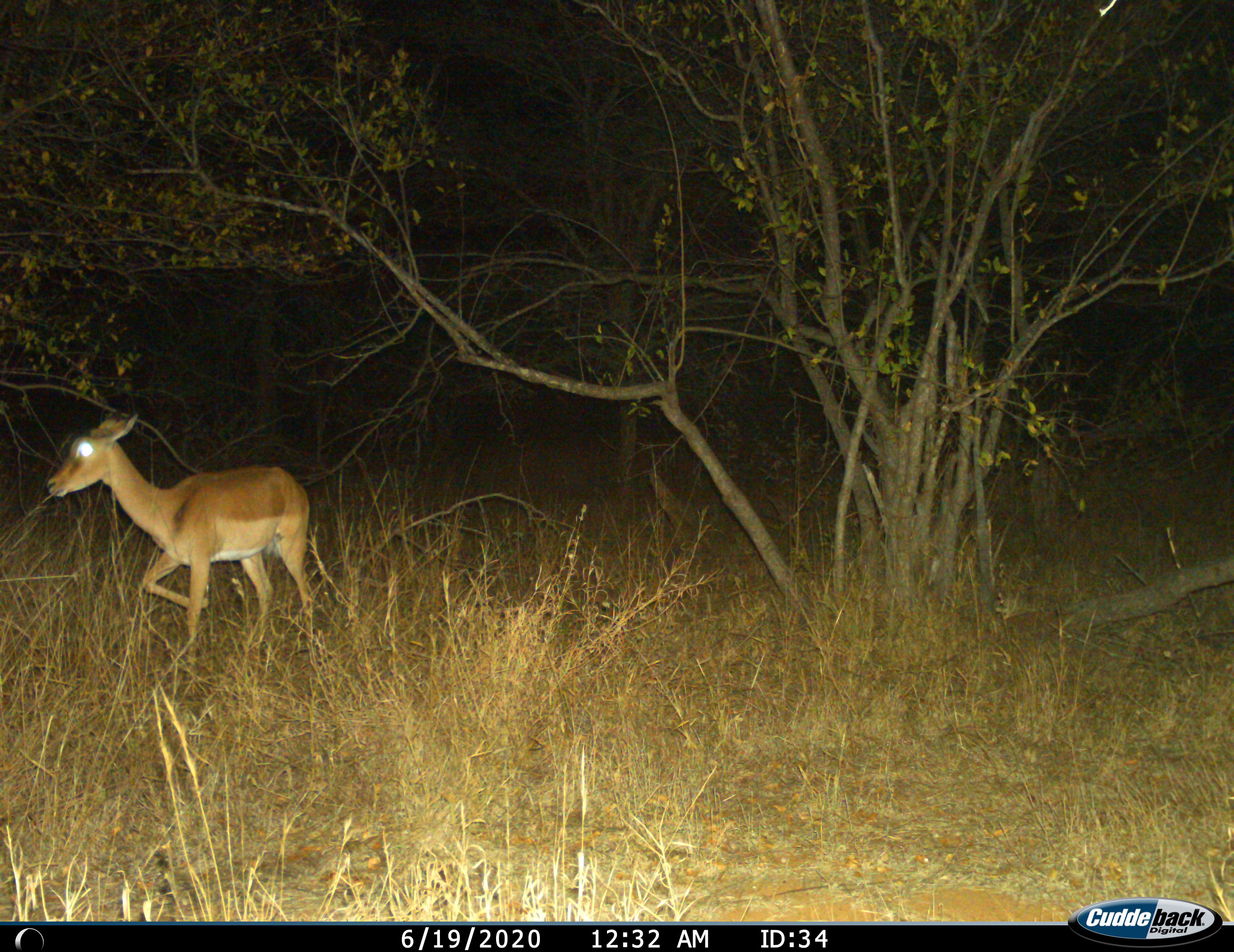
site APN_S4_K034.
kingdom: Animalia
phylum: Chordata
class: Mammalia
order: Artiodactyla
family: Bovidae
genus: Aepyceros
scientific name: Aepyceros melampus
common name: impala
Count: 1.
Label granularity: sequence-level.